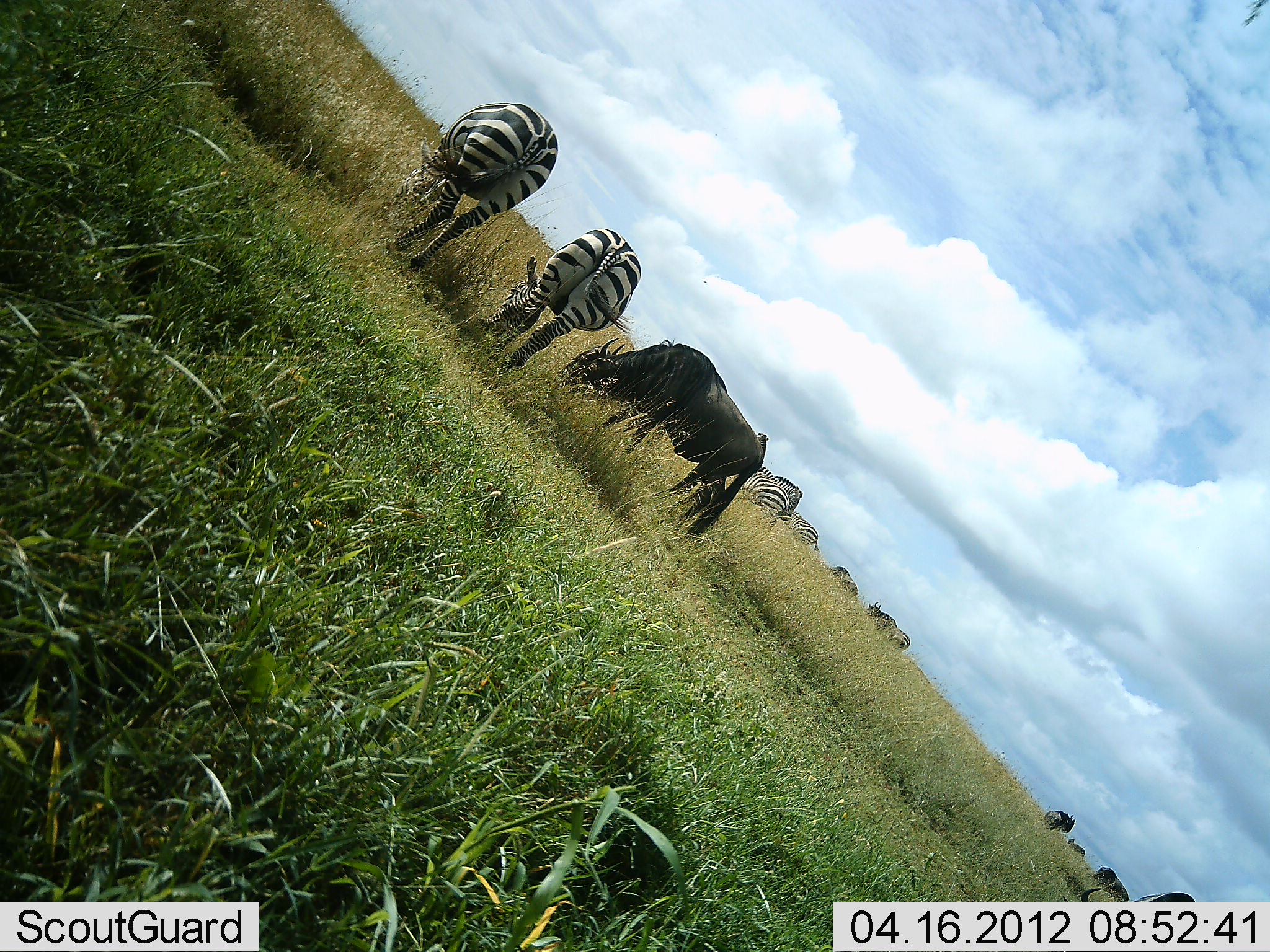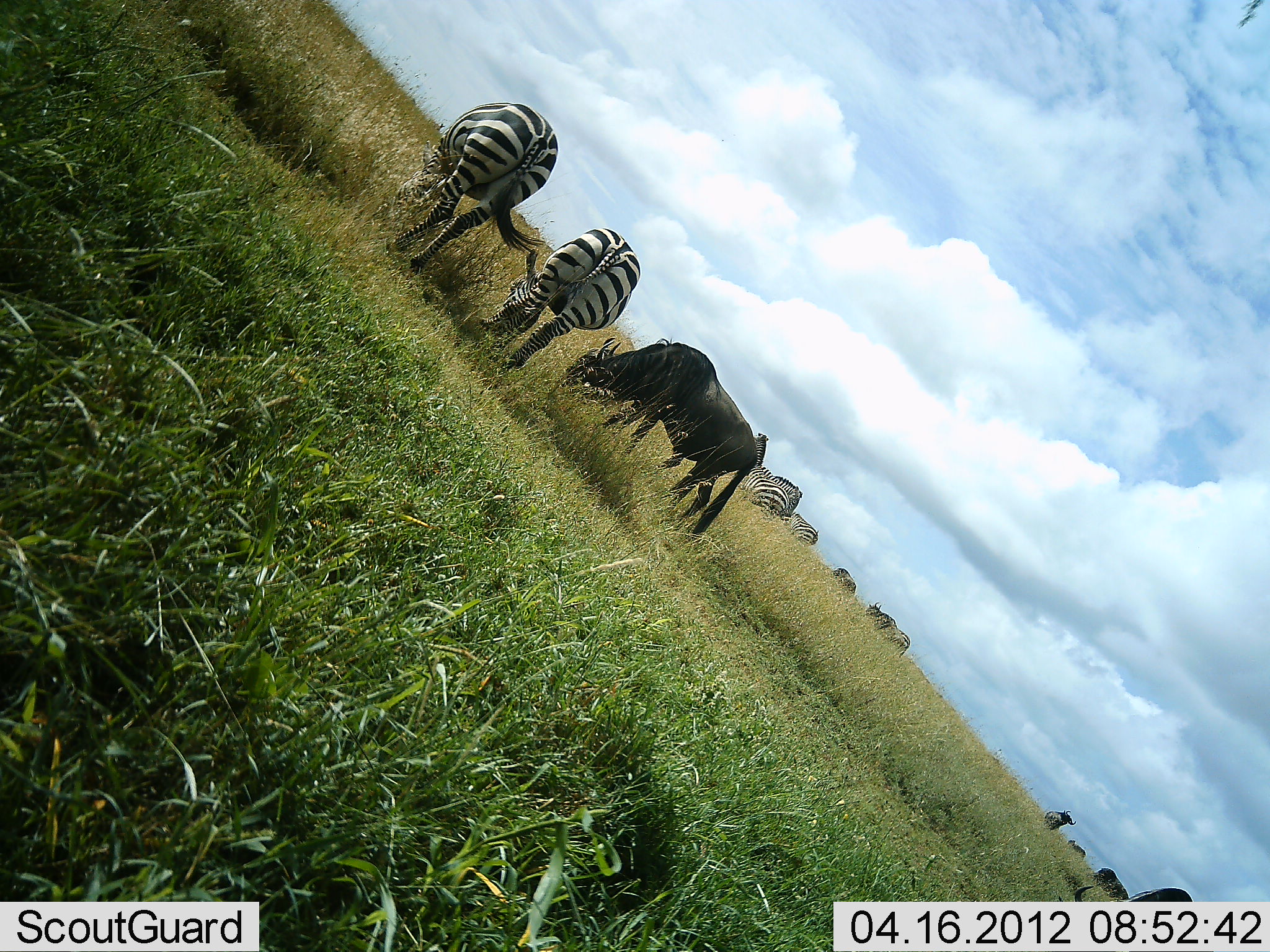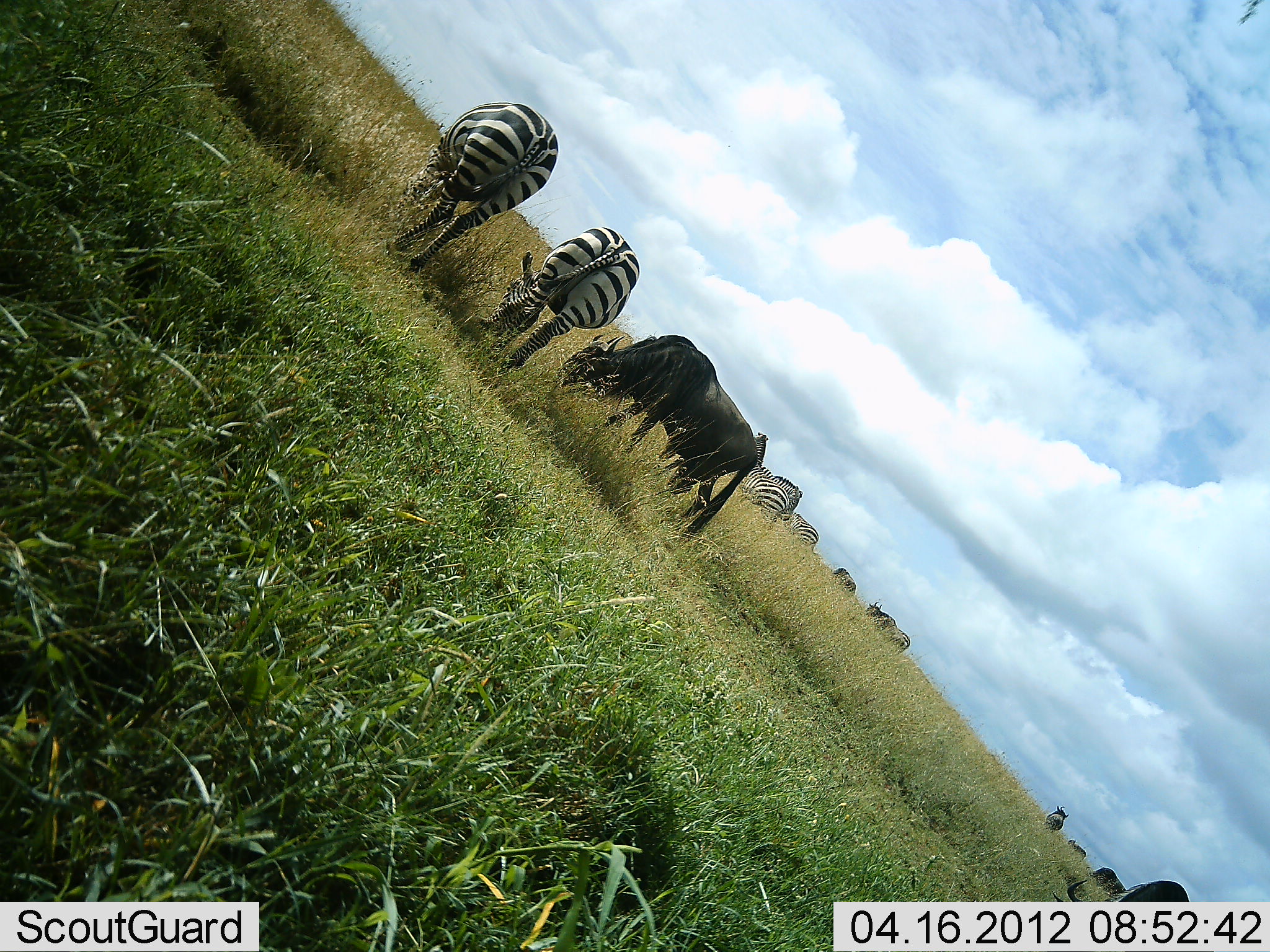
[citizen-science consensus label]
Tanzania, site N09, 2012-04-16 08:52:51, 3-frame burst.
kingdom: Animalia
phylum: Chordata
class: Mammalia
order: Artiodactyla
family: Bovidae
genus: Connochaetes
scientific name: Connochaetes taurinus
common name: blue wildebeest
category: wildebeest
Wildebeest (blue wildebeest) (Connochaetes taurinus), count 4. Behavior (volunteer vote fractions): standing 33%, resting 0%, moving 7%, interacting 0%. Young present (vote fraction): 0%. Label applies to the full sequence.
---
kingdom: Animalia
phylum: Chordata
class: Mammalia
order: Perissodactyla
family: Equidae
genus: Equus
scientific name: Equus quagga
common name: plains zebra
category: zebra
Zebra (plains zebra) (Equus quagga), count 5. Behavior (volunteer vote fractions): standing 40%, resting 0%, moving 0%, interacting 0%. Young present (vote fraction): 0%. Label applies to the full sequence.